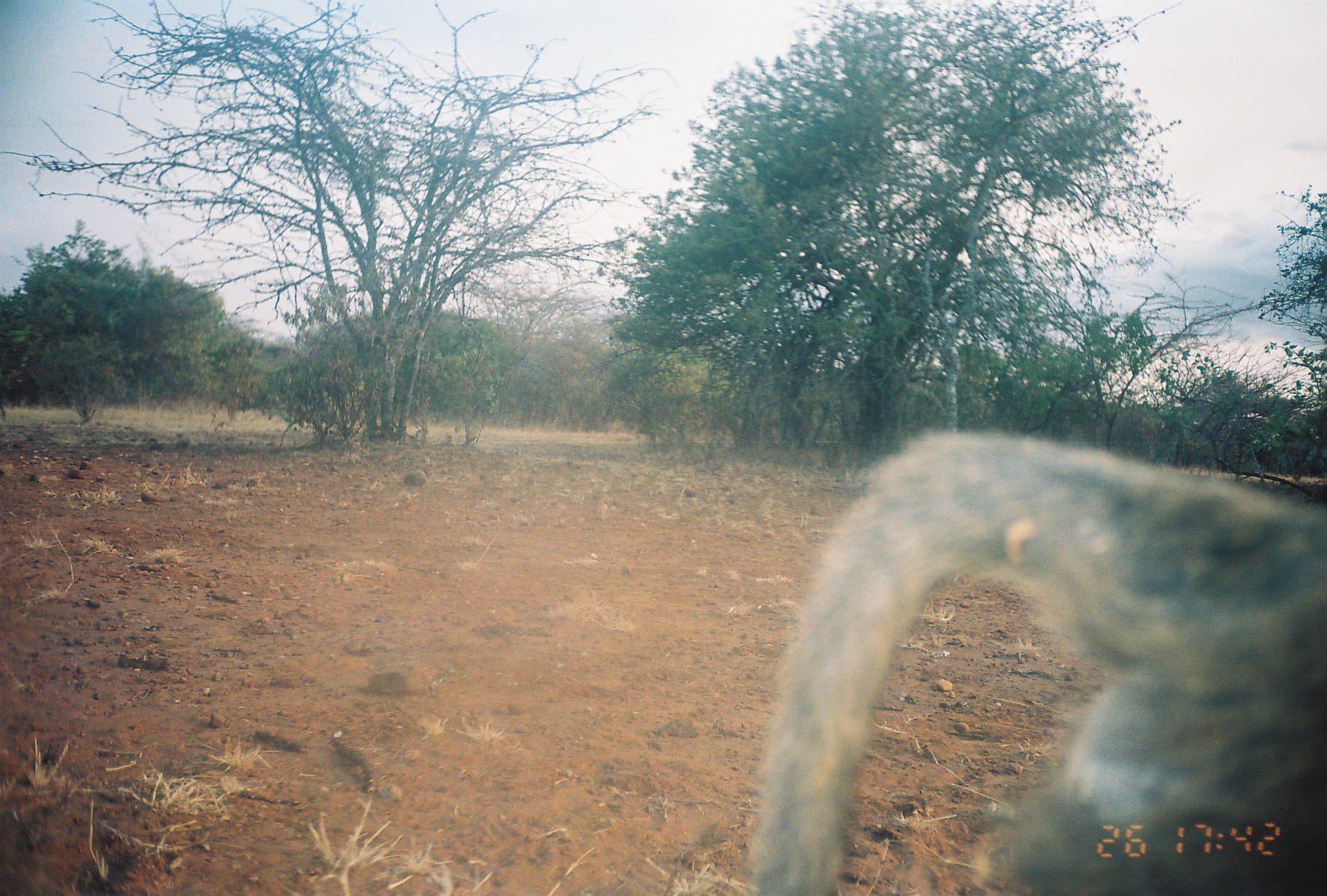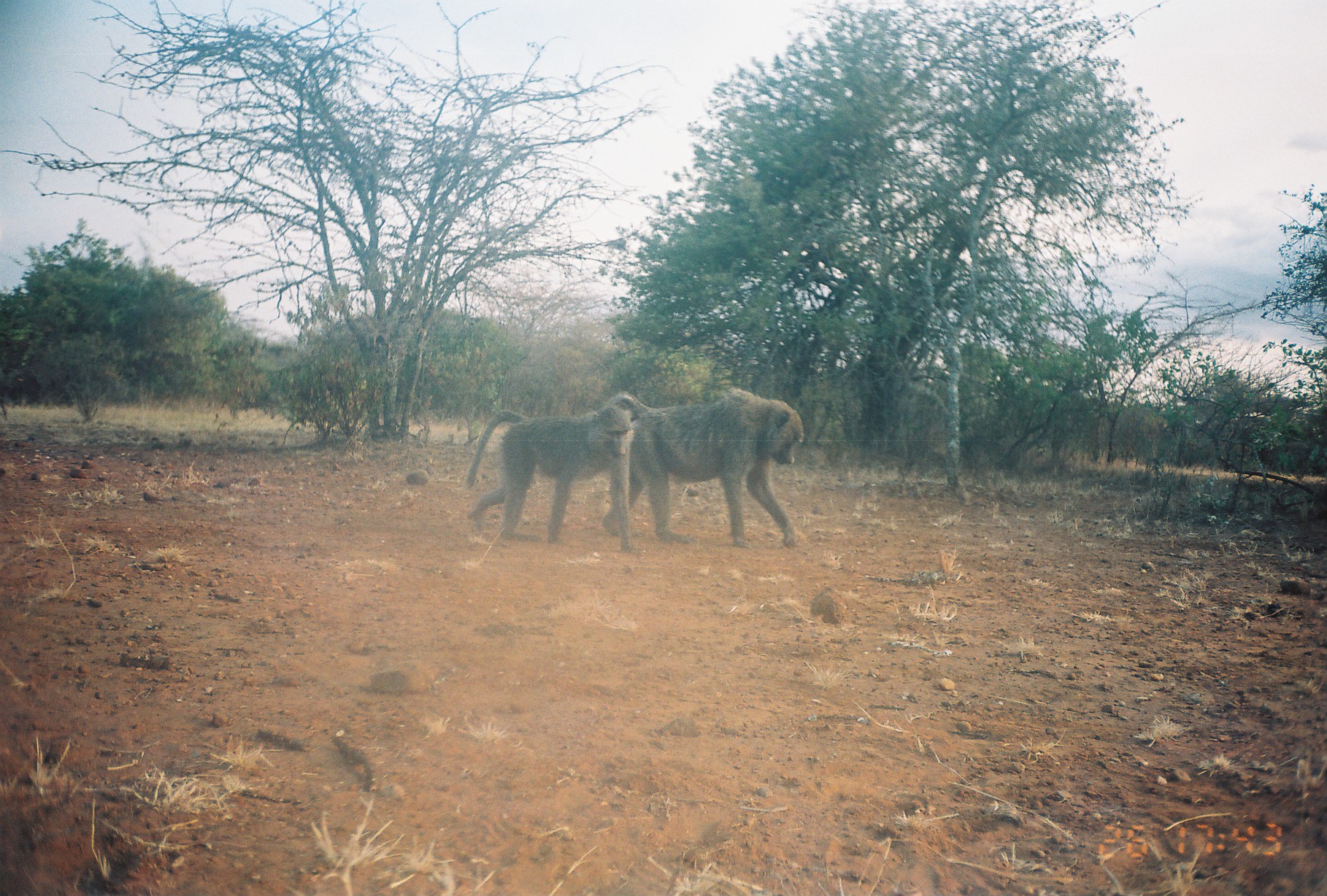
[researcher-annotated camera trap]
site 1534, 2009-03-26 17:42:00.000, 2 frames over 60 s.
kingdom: Animalia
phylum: Chordata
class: Mammalia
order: Primates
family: Cercopithecidae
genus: Papio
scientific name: Papio anubis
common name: olive baboon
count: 1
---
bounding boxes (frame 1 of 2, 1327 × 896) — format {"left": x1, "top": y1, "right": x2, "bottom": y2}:
papio anubis: {"left": 744, "top": 420, "right": 1327, "bottom": 896}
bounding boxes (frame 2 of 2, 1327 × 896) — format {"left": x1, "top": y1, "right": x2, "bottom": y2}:
papio anubis: {"left": 606, "top": 385, "right": 805, "bottom": 547}; {"left": 465, "top": 404, "right": 635, "bottom": 552}